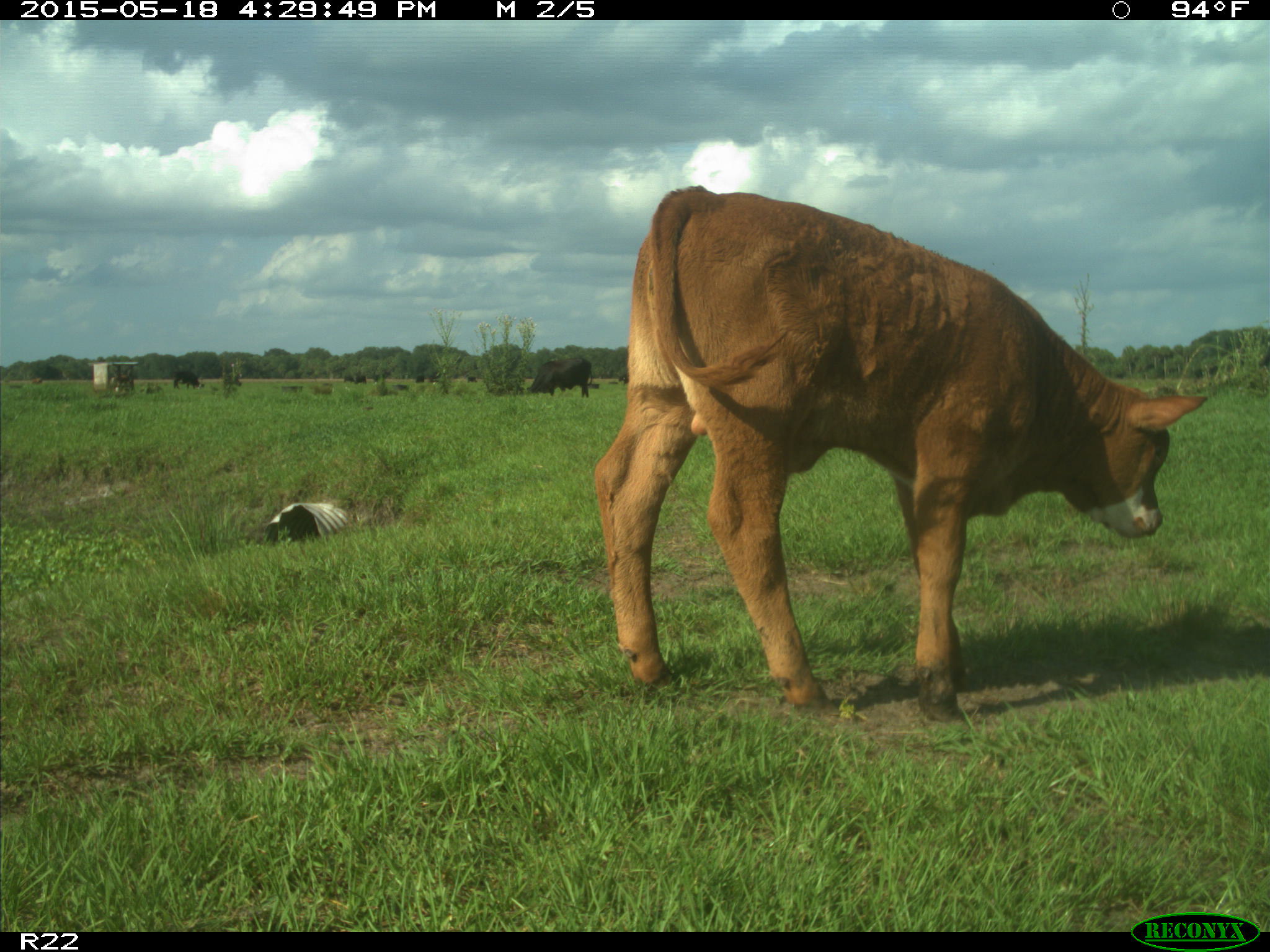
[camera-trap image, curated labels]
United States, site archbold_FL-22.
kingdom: Animalia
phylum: Chordata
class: Mammalia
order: Artiodactyla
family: Bovidae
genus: Bos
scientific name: Bos taurus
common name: domestic cow